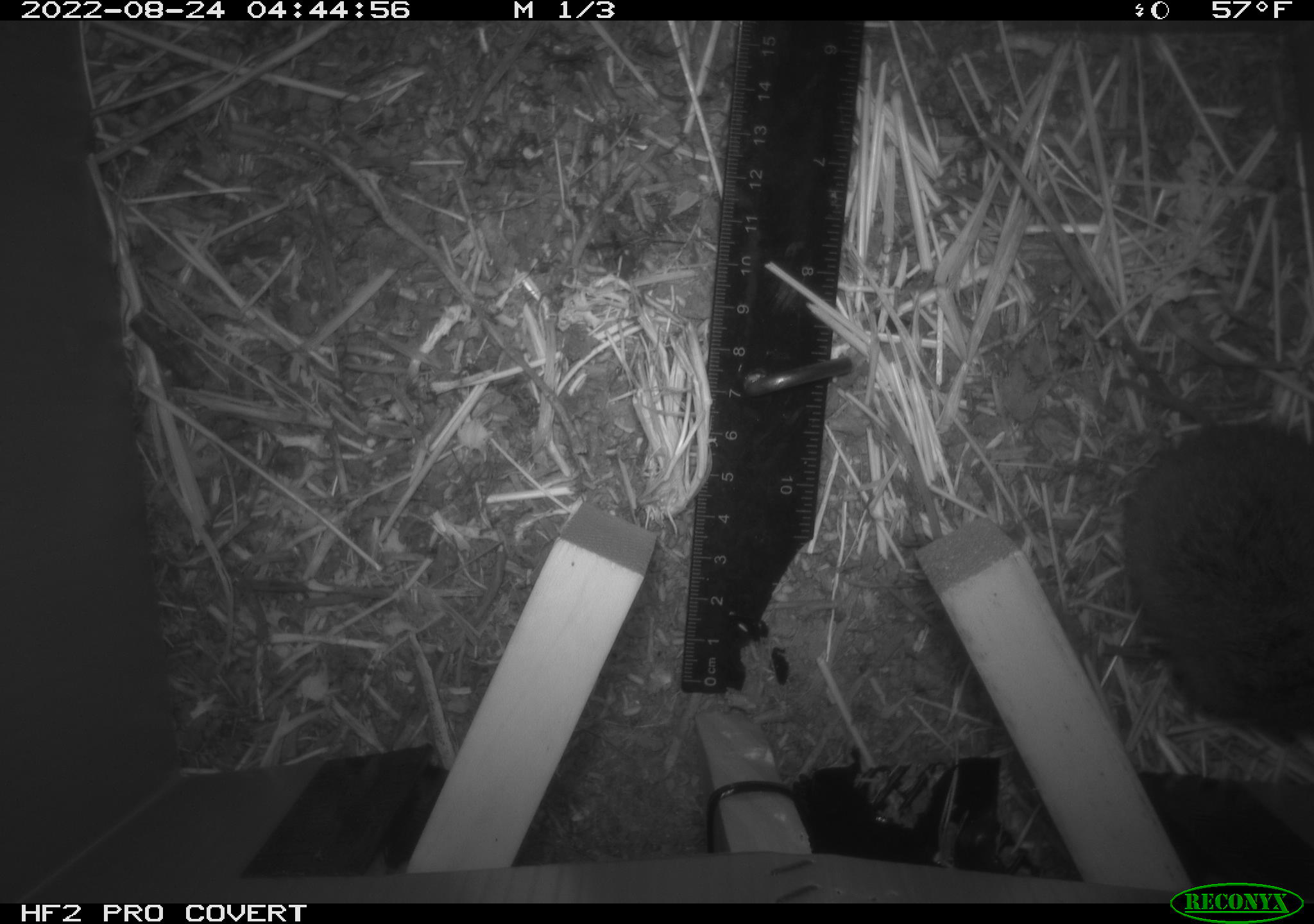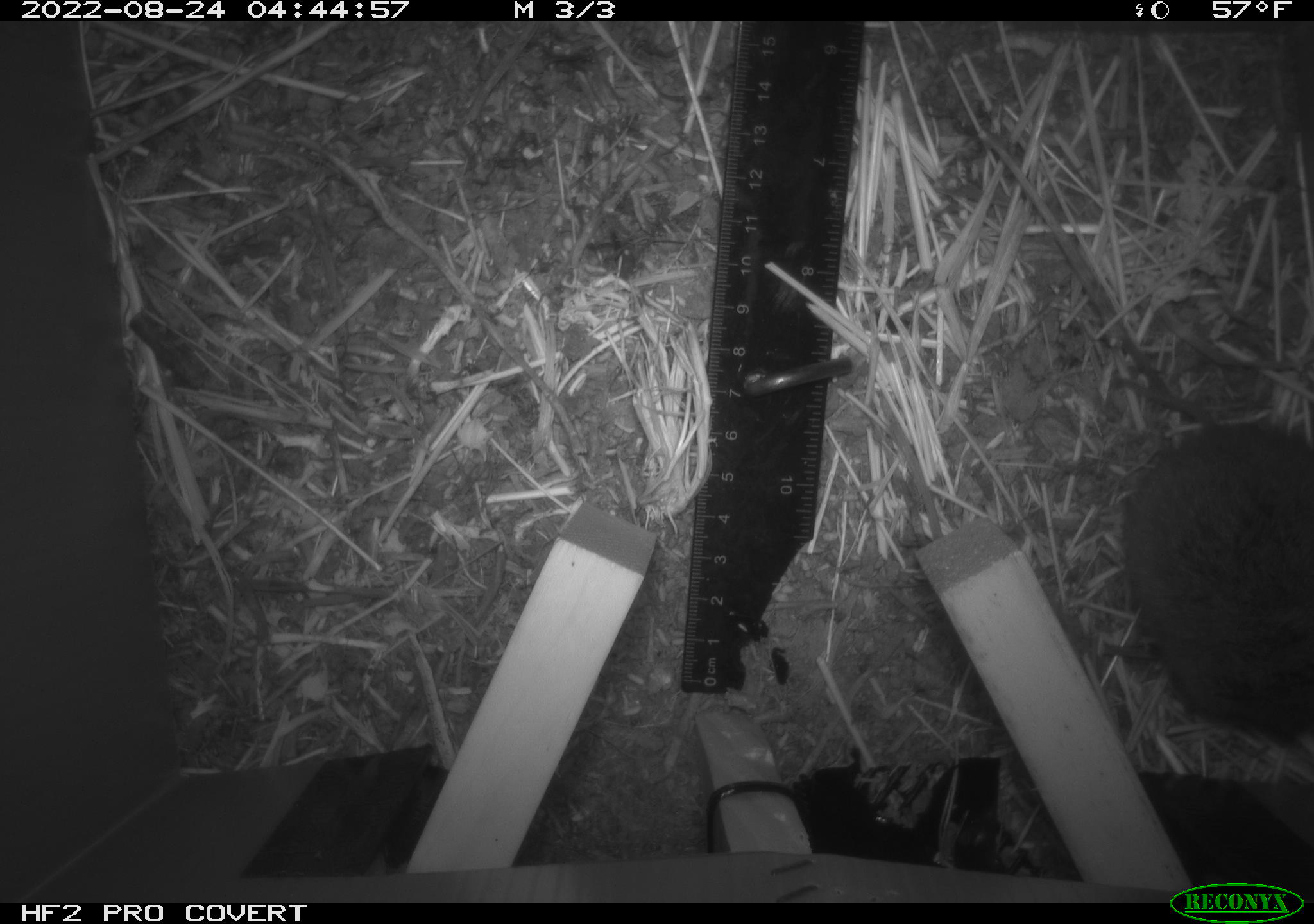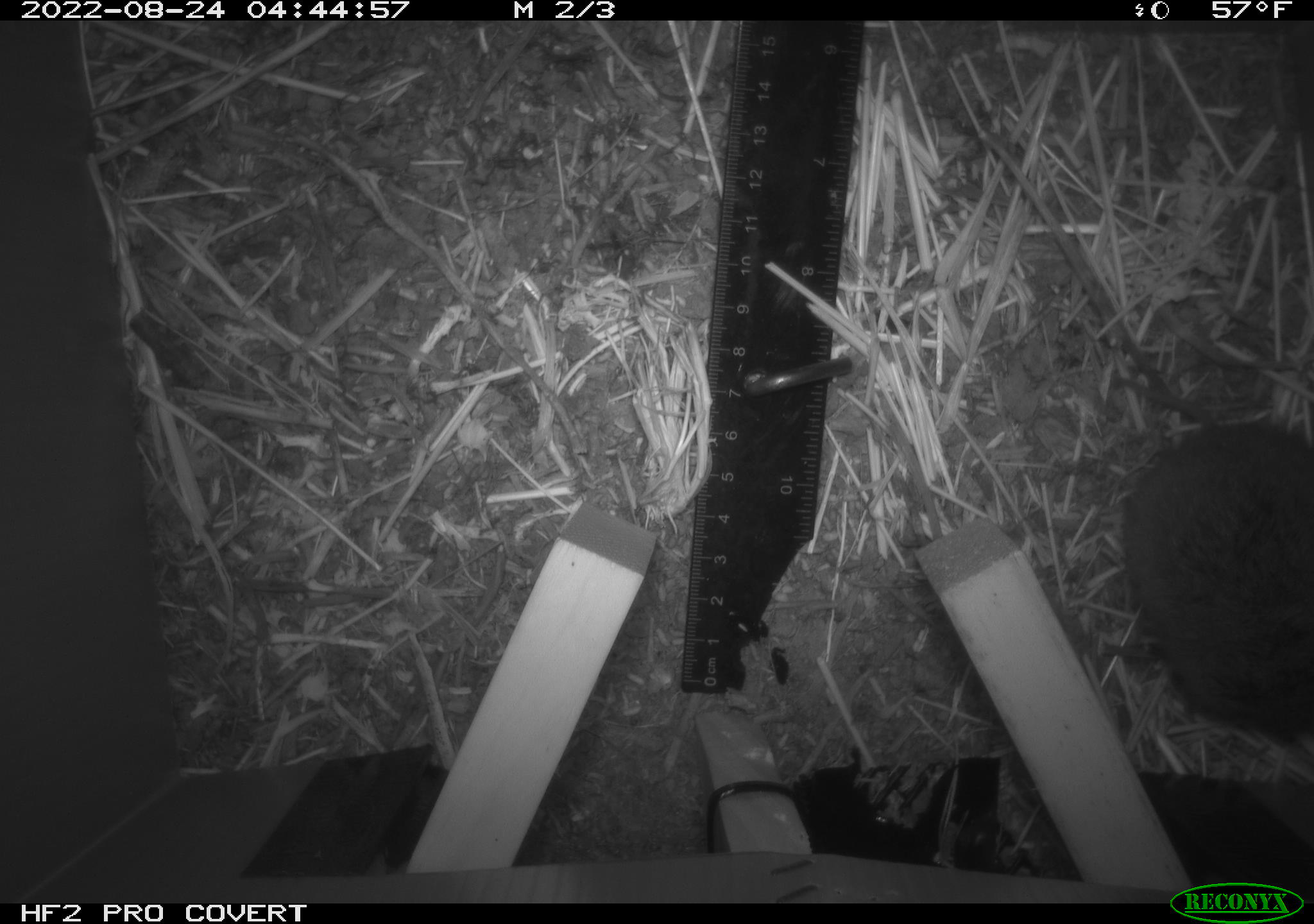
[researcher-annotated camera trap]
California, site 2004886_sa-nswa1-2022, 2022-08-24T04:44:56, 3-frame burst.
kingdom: Animalia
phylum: Chordata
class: Mammalia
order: Rodentia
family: Cricetidae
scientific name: Cricetidae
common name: hamsters, voles, lemmings, and allies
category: cricetidae family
Cricetidae family (hamsters, voles, lemmings, and allies) (Cricetidae).